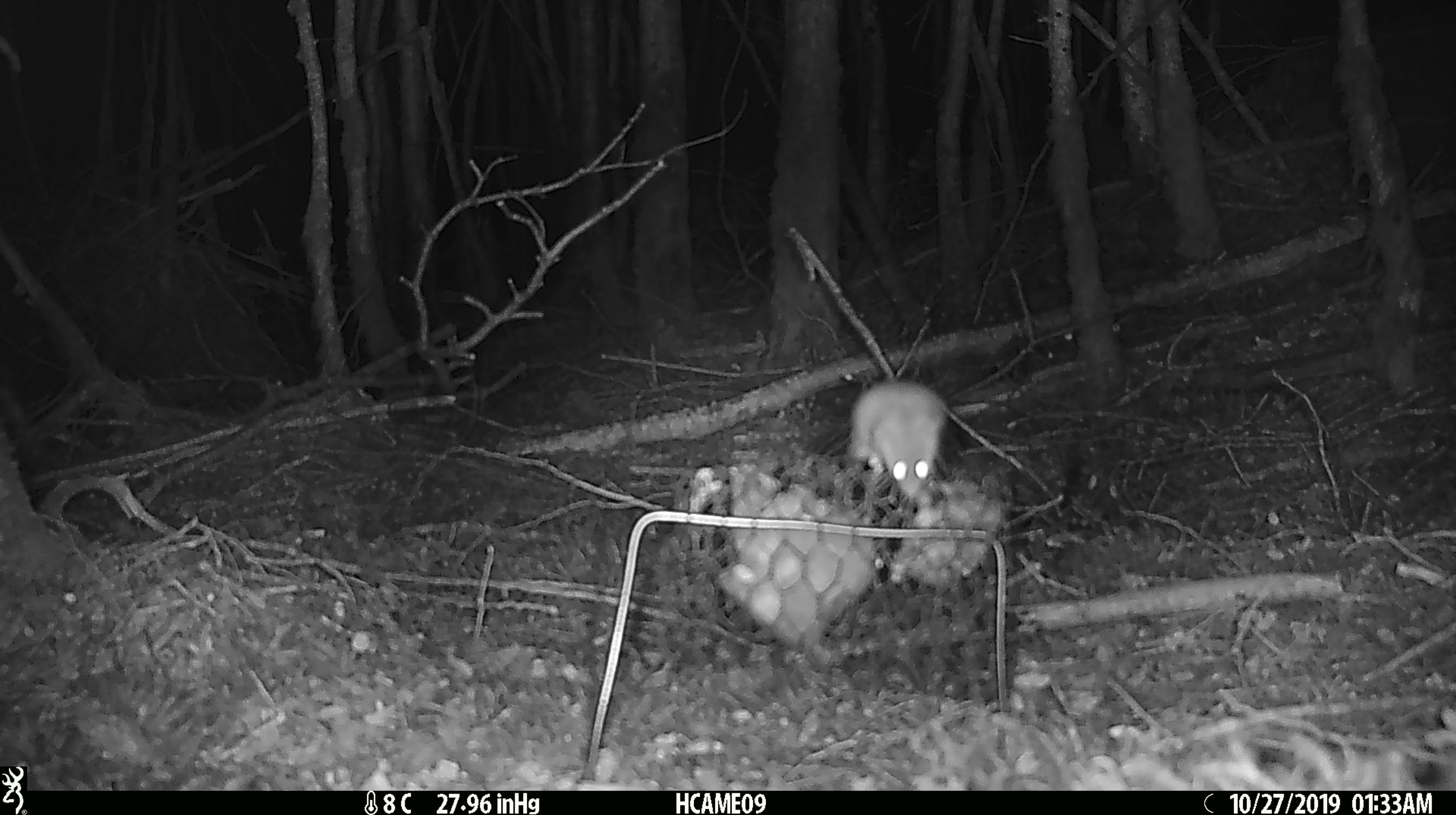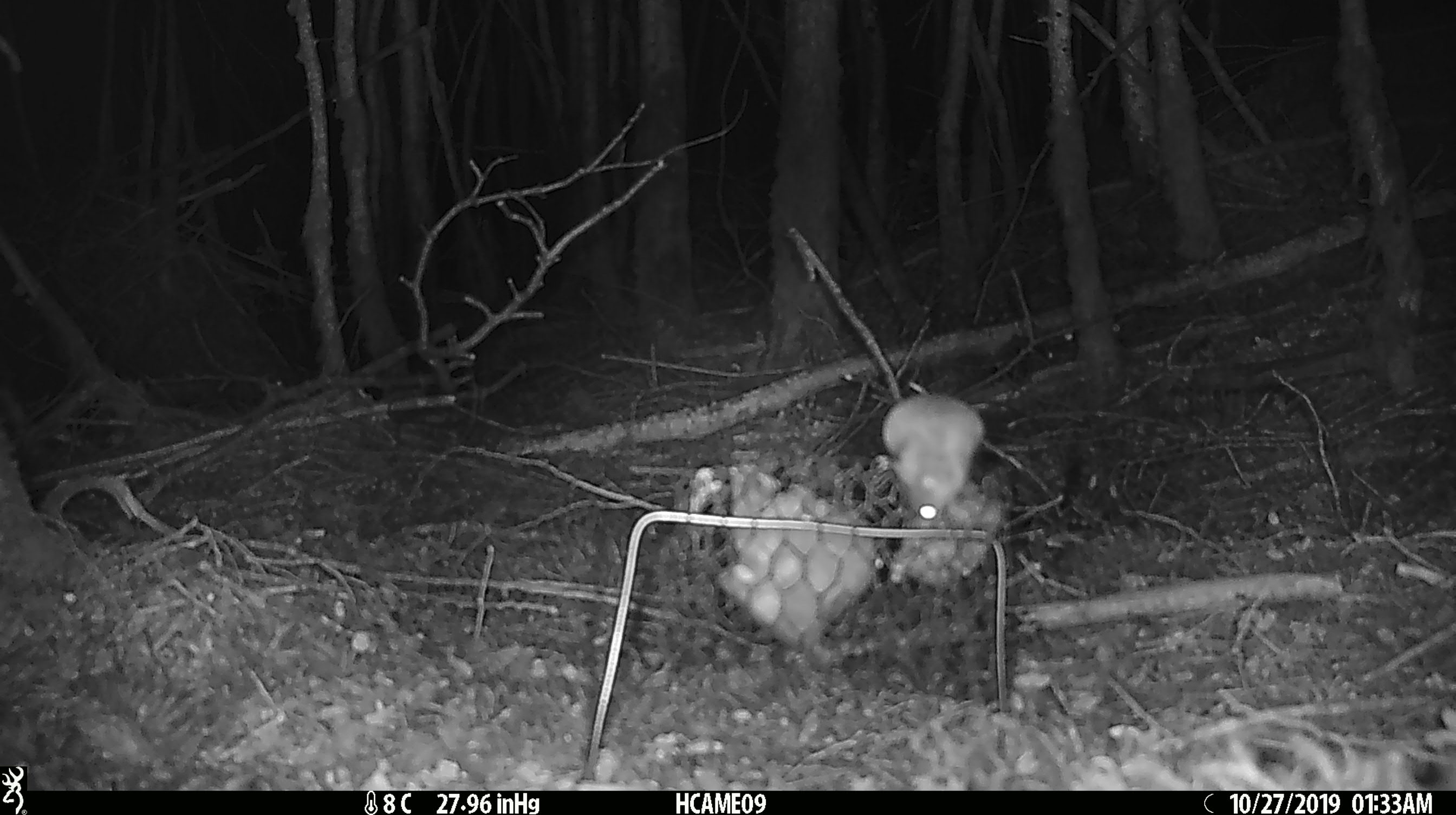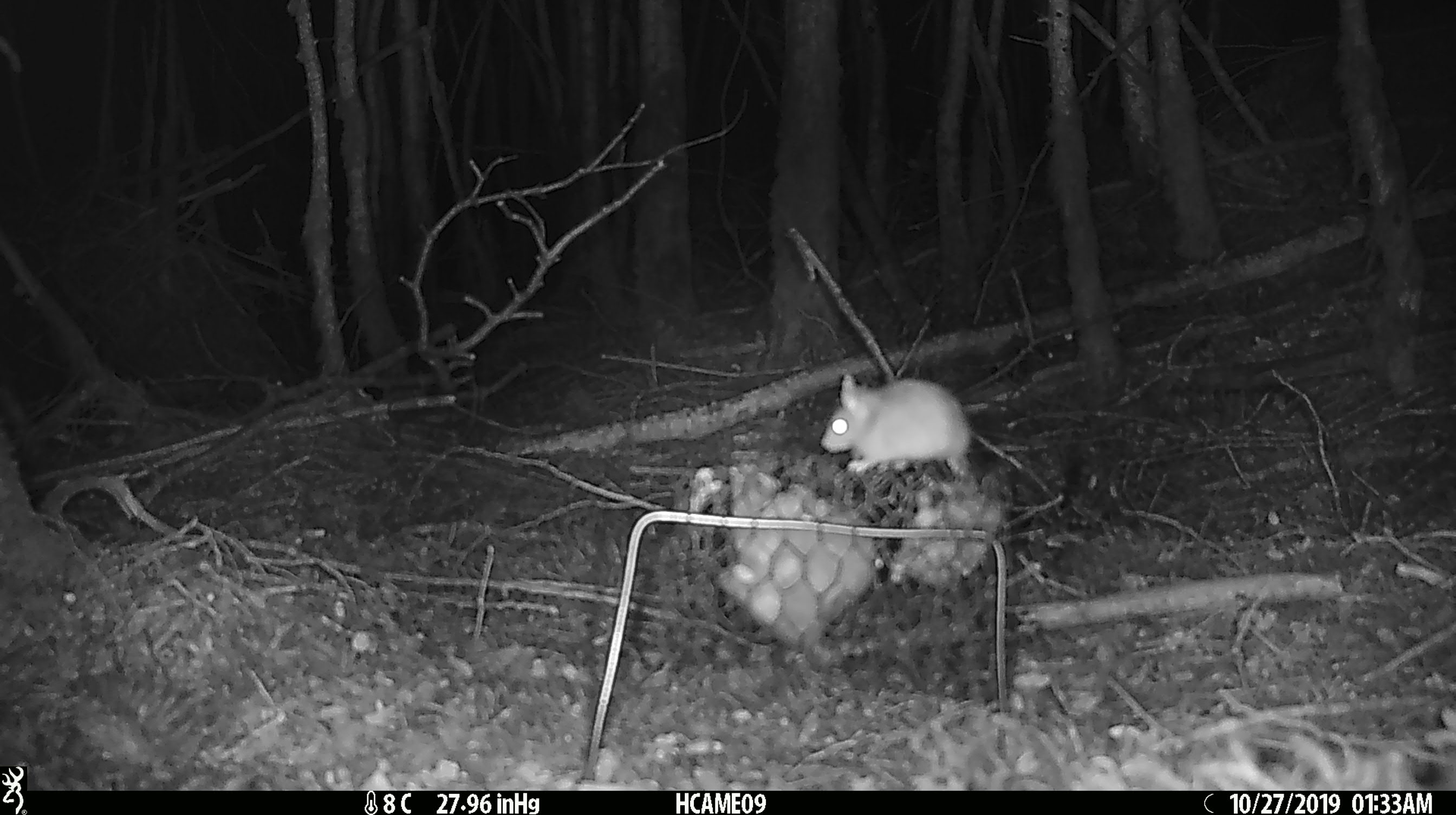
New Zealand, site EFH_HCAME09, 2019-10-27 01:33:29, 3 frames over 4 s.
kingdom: Animalia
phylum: Chordata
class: Mammalia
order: Rodentia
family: Muridae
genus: Rattus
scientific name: Rattus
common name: rat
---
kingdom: Animalia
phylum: Chordata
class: Mammalia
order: Rodentia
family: Muridae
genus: Mus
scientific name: Mus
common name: mouse